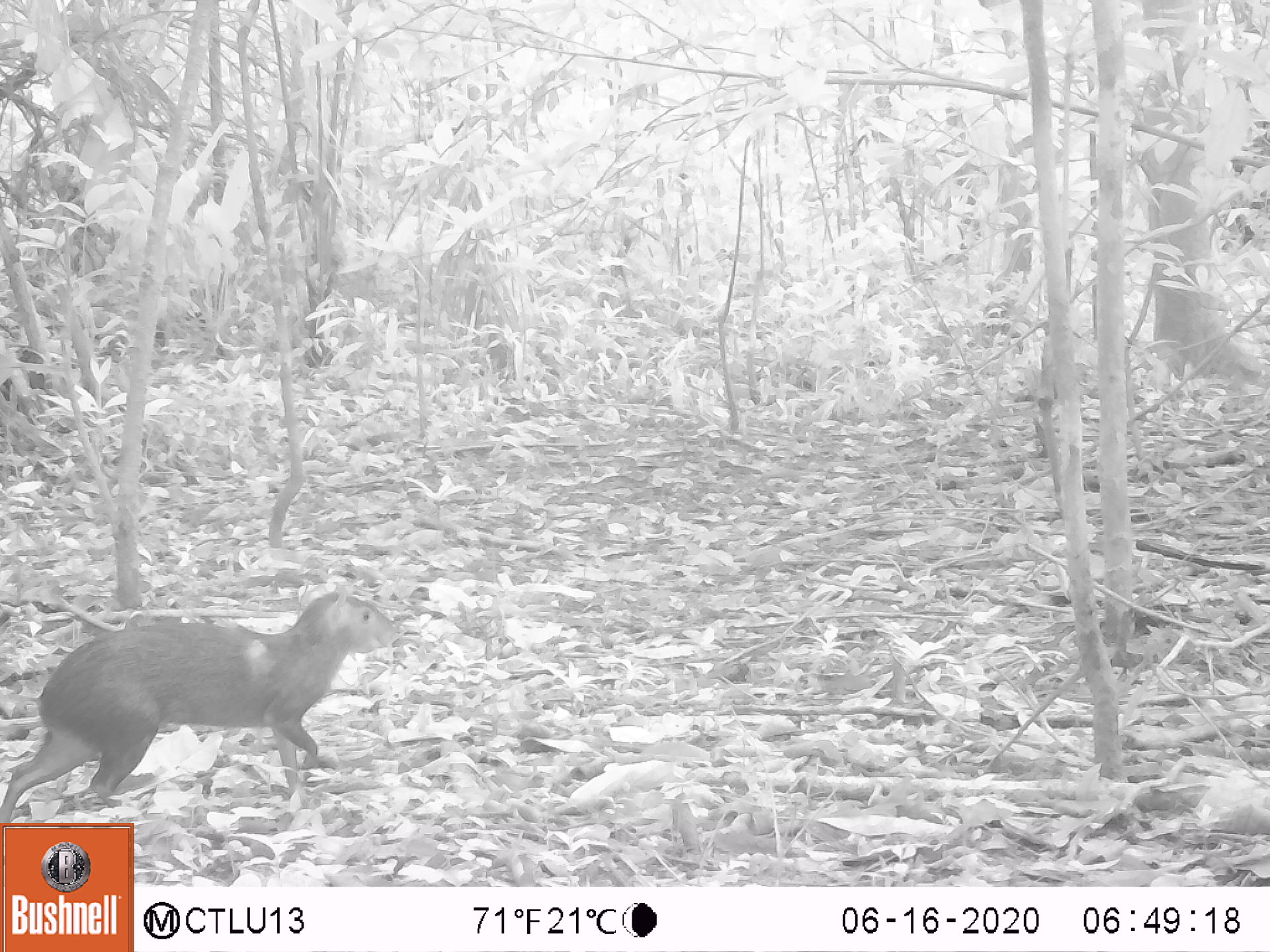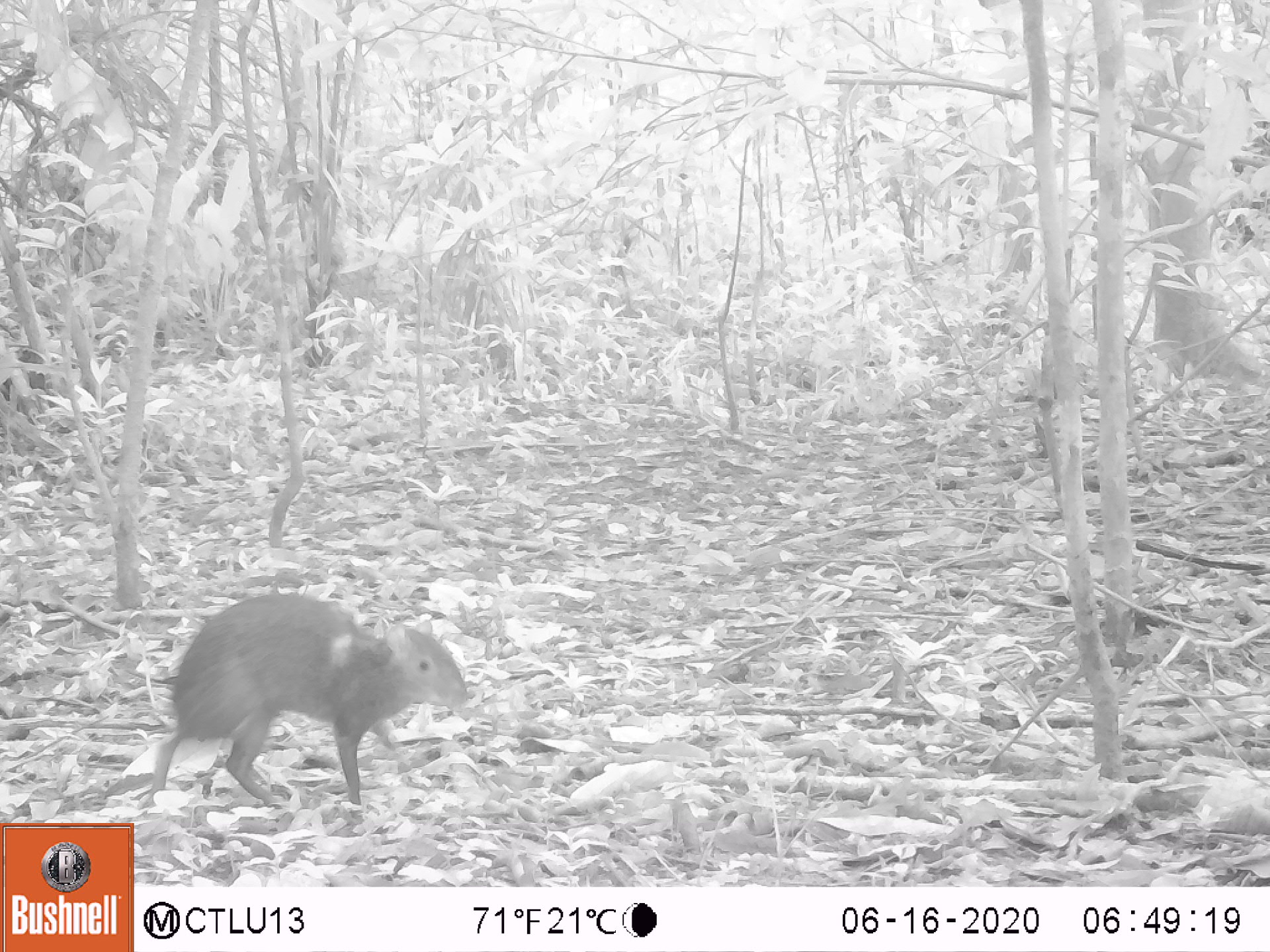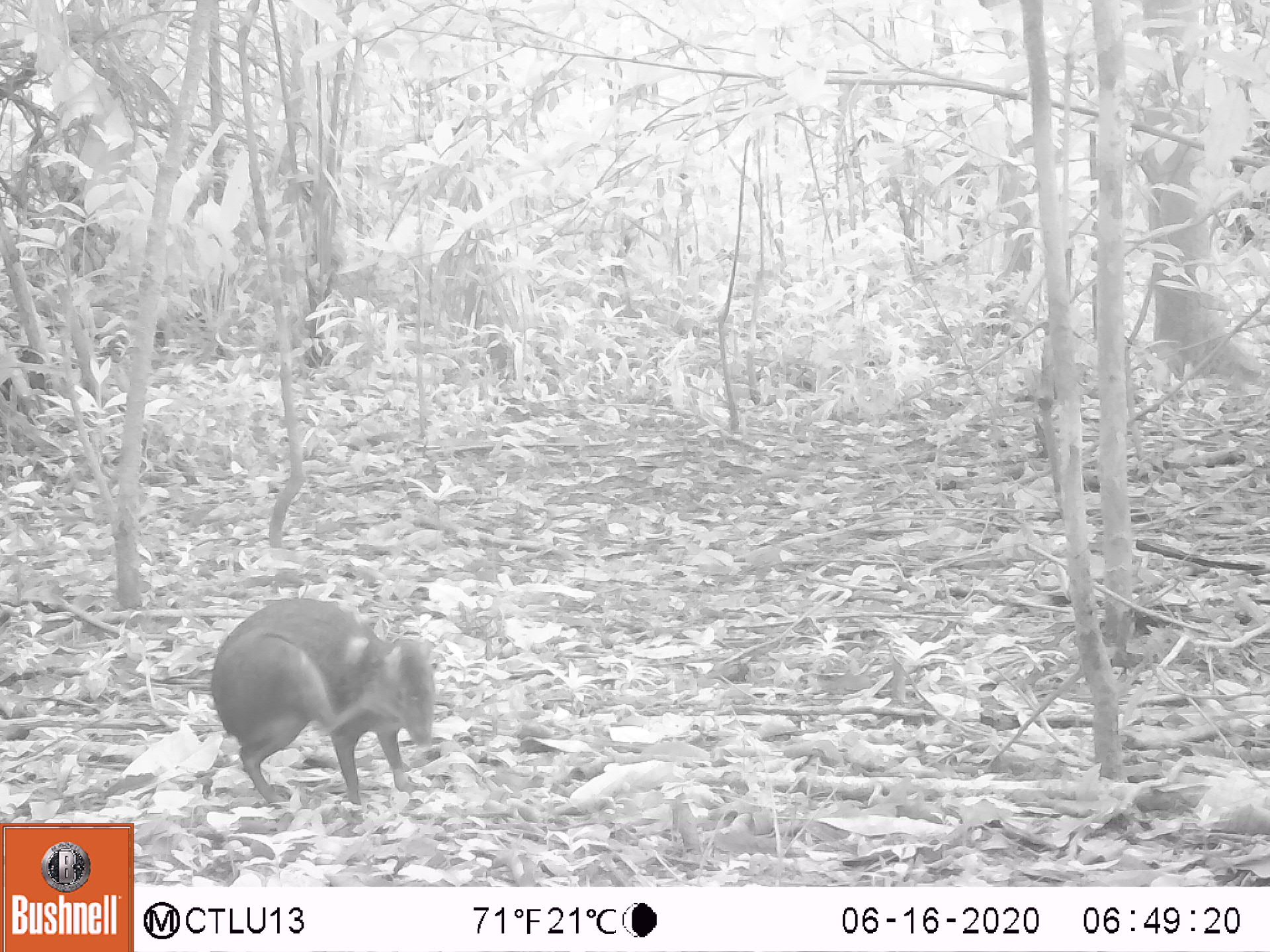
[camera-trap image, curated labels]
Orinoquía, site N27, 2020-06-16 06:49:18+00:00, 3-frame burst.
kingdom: Animalia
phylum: Chordata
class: Mammalia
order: Rodentia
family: Dasyproctidae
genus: Dasyprocta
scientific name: Dasyprocta fuliginosa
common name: black agouti